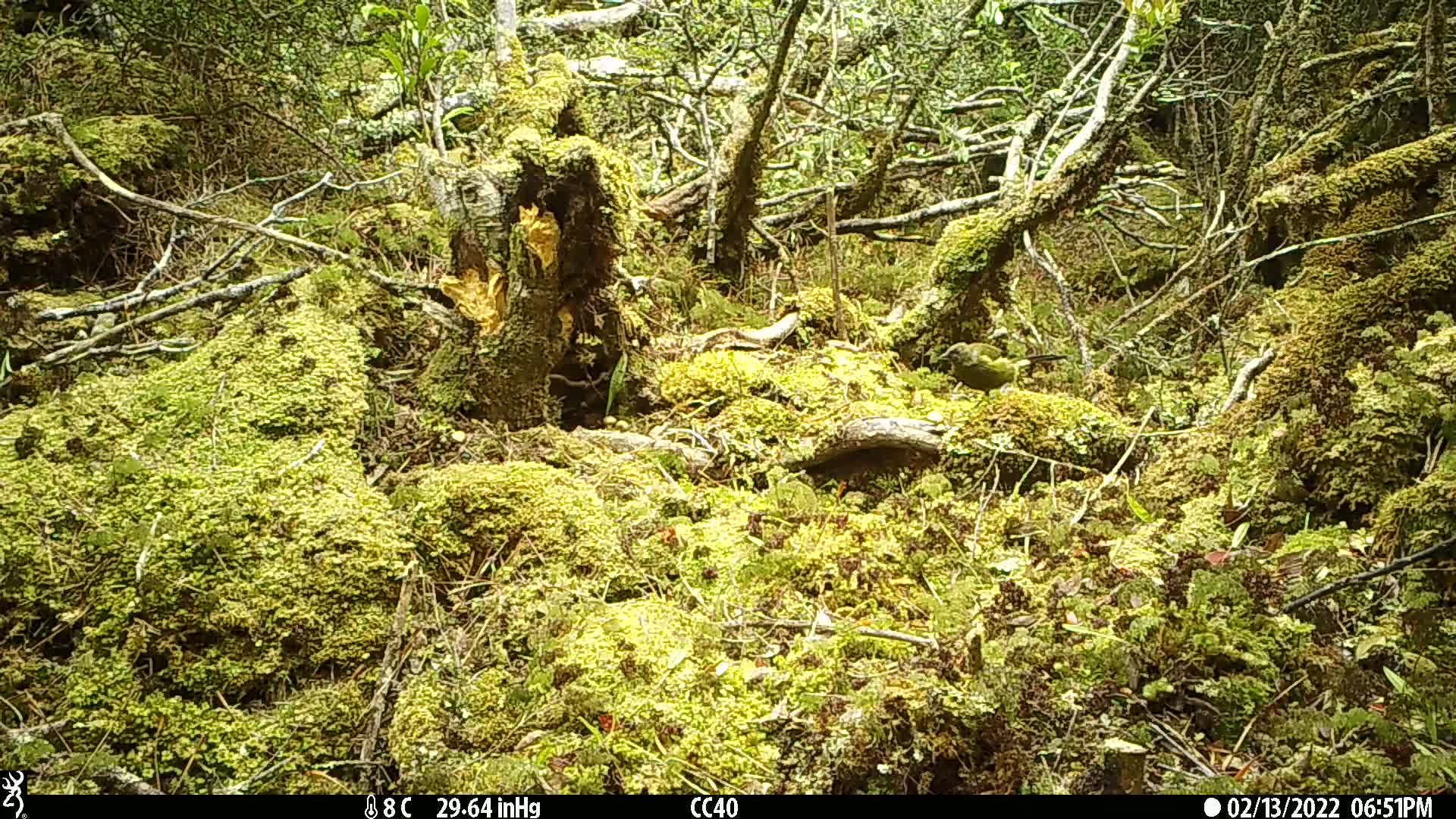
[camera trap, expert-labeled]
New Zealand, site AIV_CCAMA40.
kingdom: Animalia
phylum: Chordata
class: Aves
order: Passeriformes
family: Meliphagidae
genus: Anthornis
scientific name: Anthornis melanura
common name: new zealand bellbird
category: bellbird